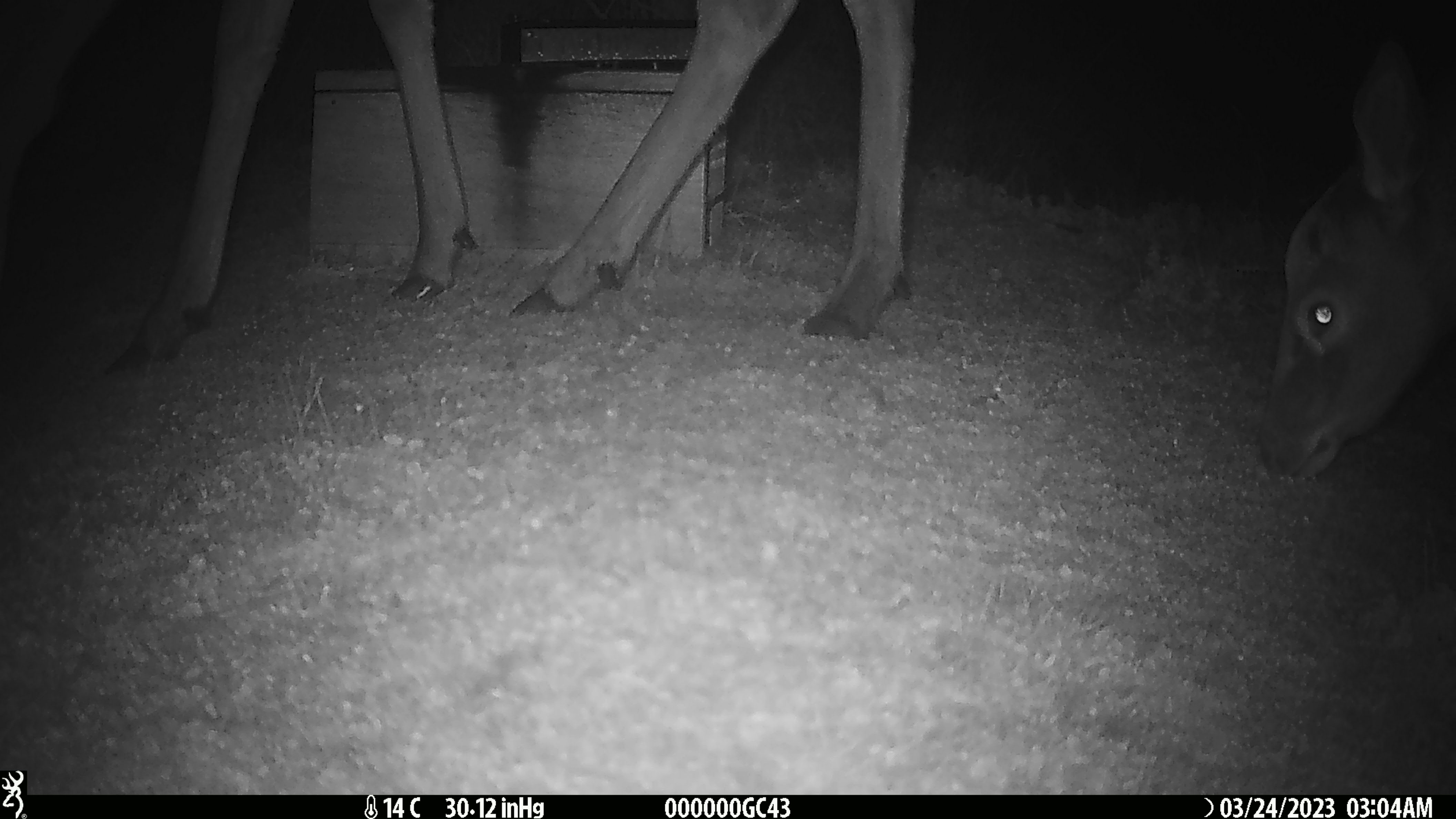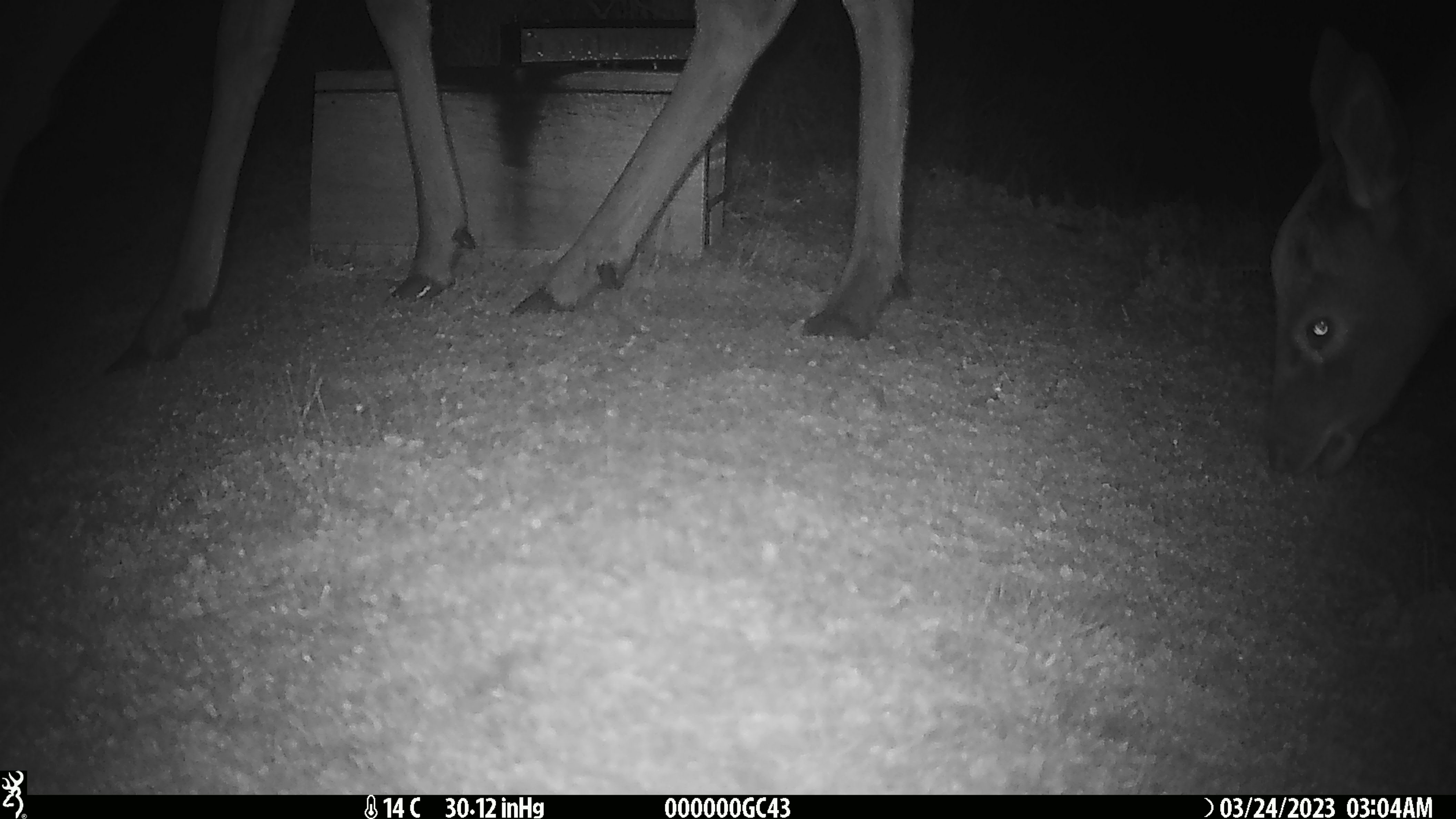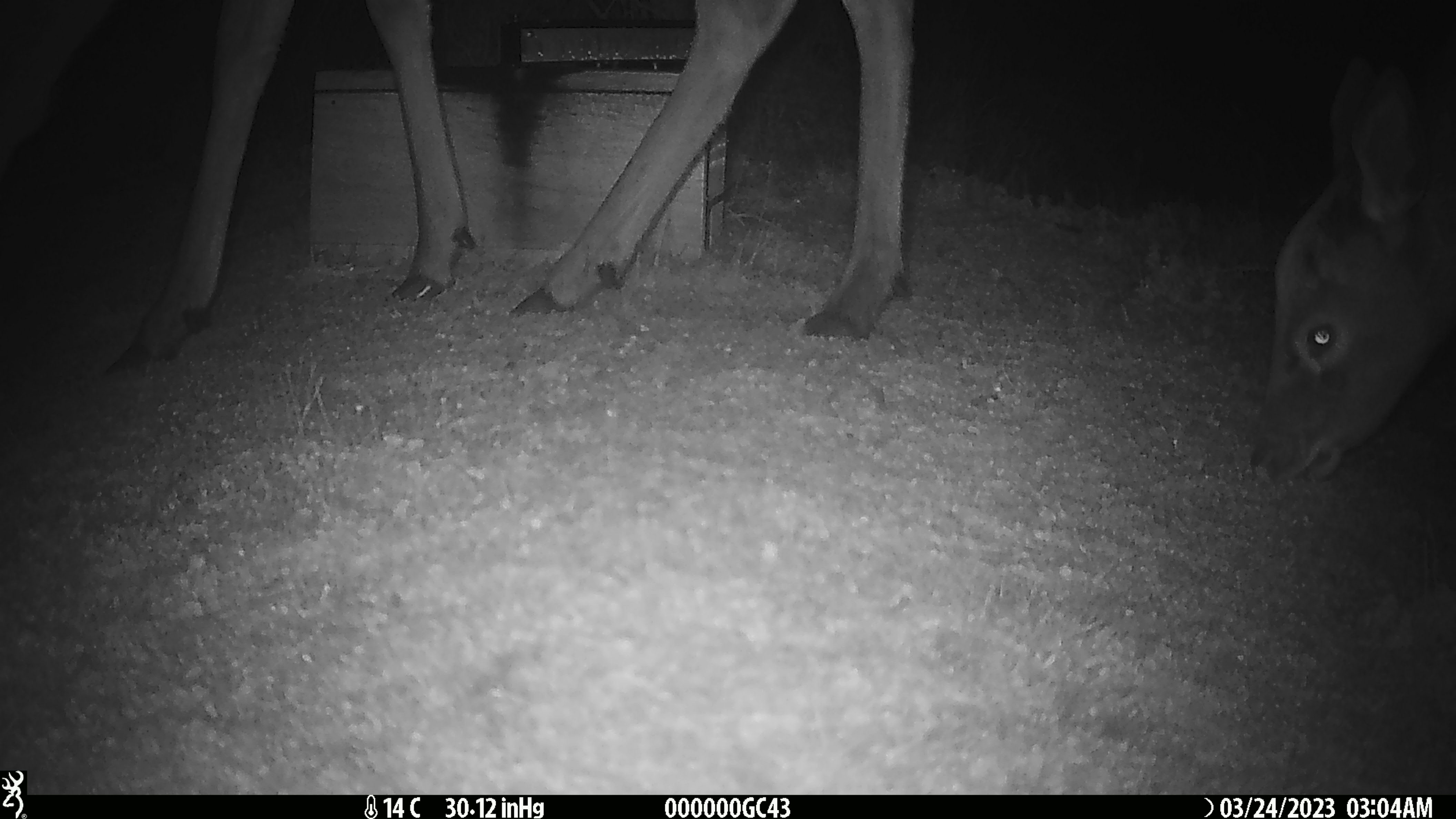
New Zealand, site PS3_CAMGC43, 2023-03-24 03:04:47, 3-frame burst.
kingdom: Animalia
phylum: Chordata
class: Mammalia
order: Artiodactyla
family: Cervidae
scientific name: Cervidae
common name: deer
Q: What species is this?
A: Deer (Cervidae).